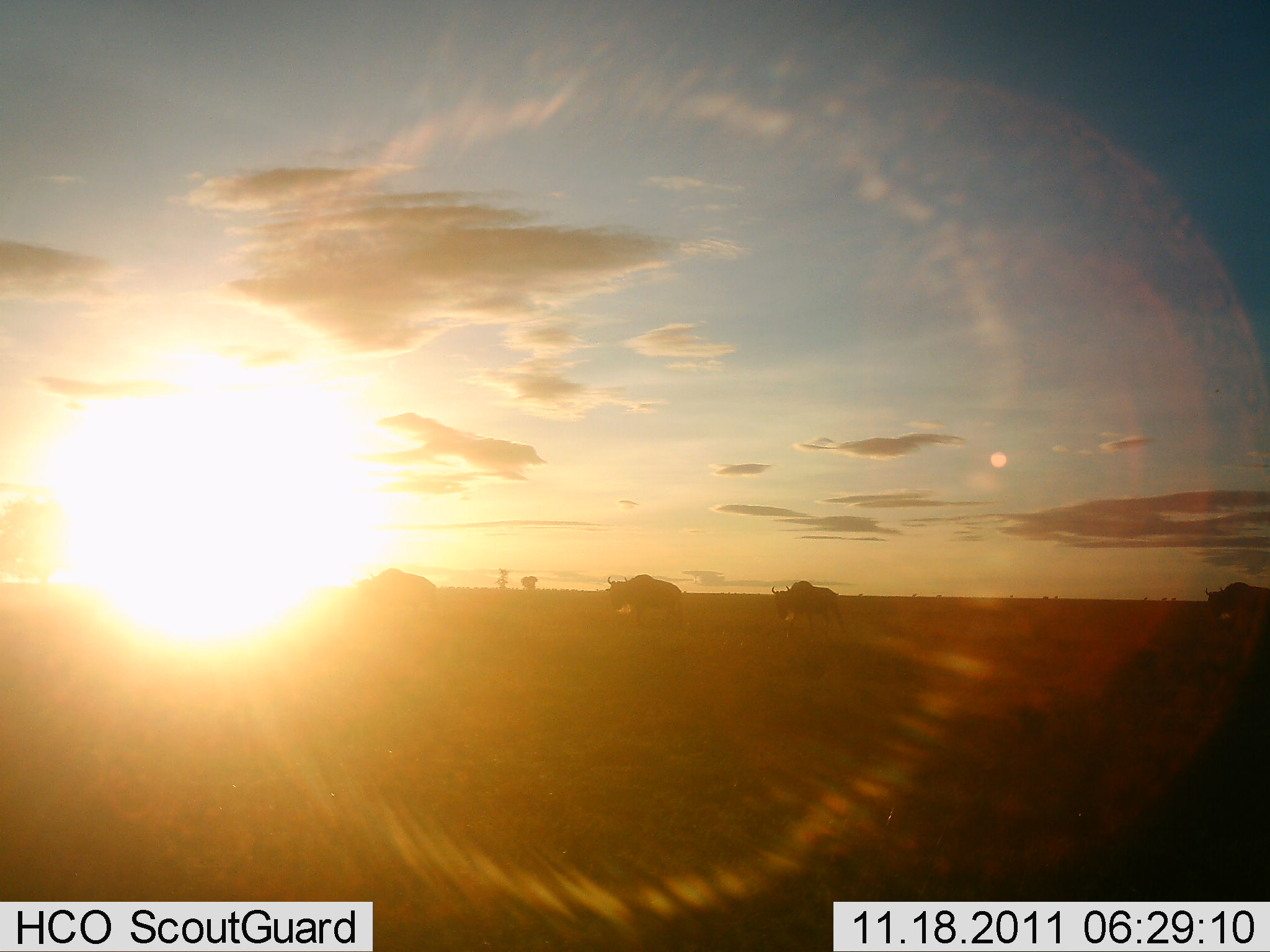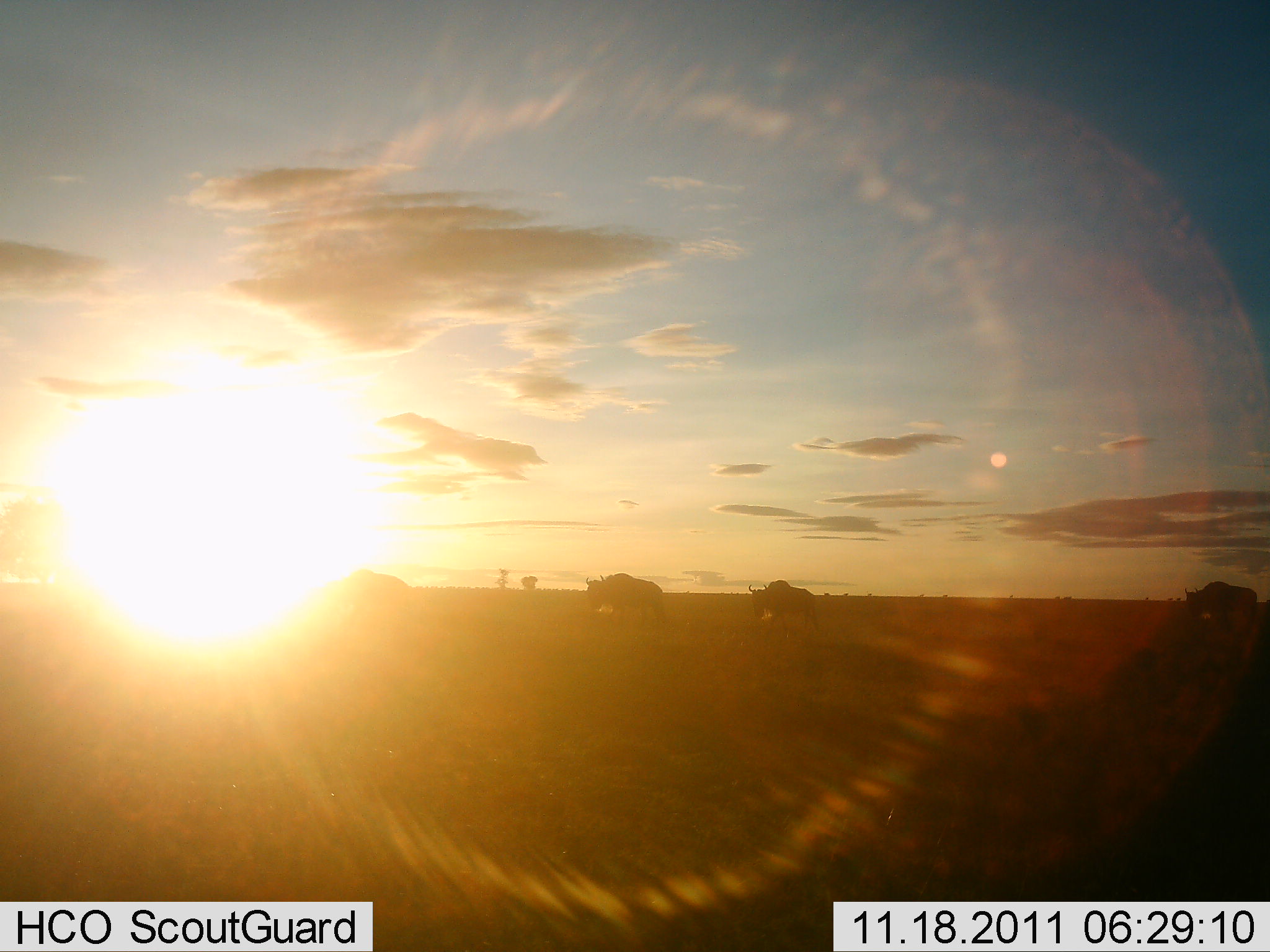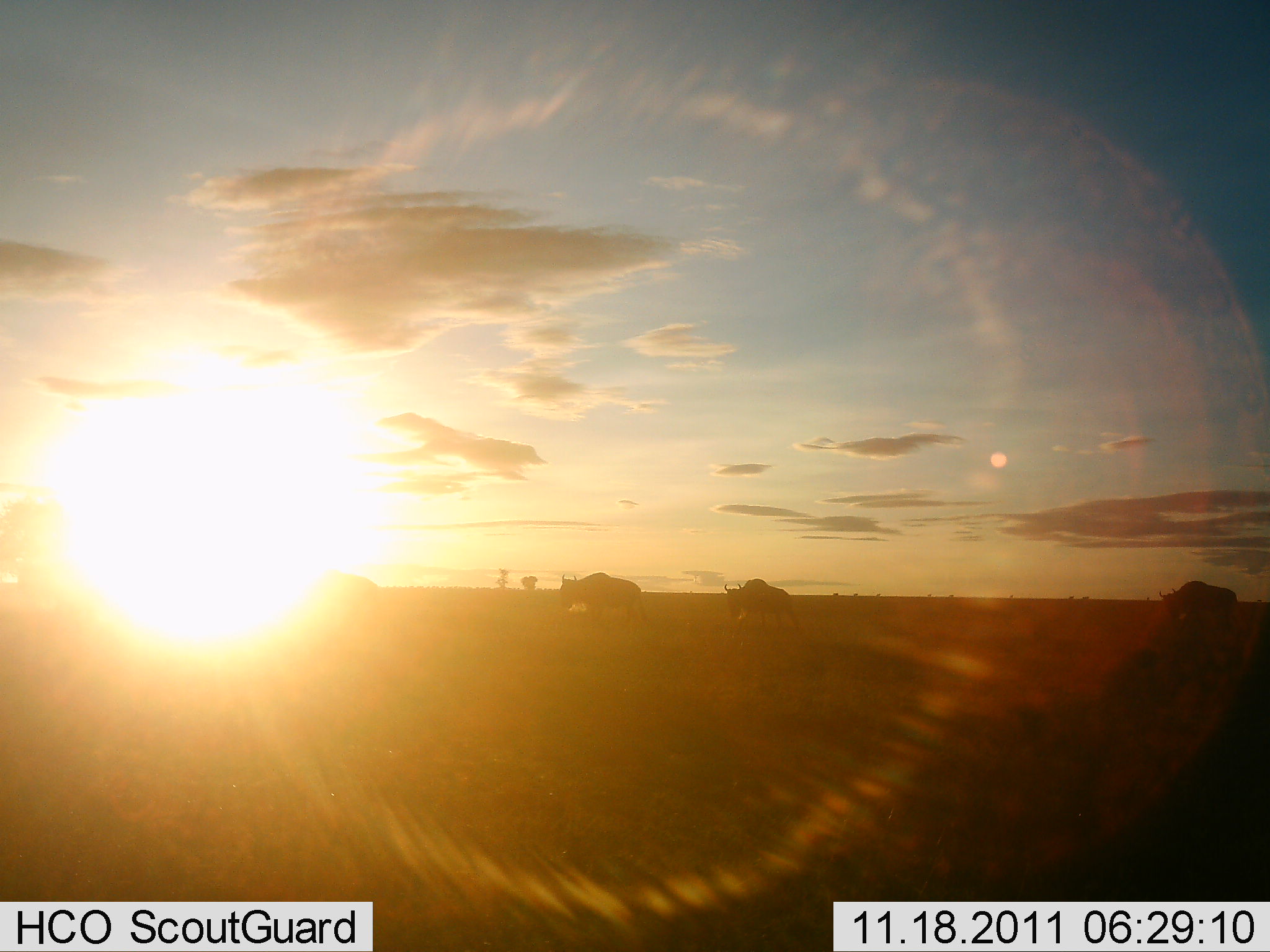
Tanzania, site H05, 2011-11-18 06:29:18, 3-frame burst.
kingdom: Animalia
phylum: Chordata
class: Mammalia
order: Artiodactyla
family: Bovidae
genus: Connochaetes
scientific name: Connochaetes taurinus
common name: blue wildebeest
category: wildebeest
Wildebeest (blue wildebeest) (Connochaetes taurinus), count 4. Behavior (volunteer vote fractions): standing 0%, resting 0%, moving 100%, interacting 0%. Young present (vote fraction): 0%. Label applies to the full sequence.